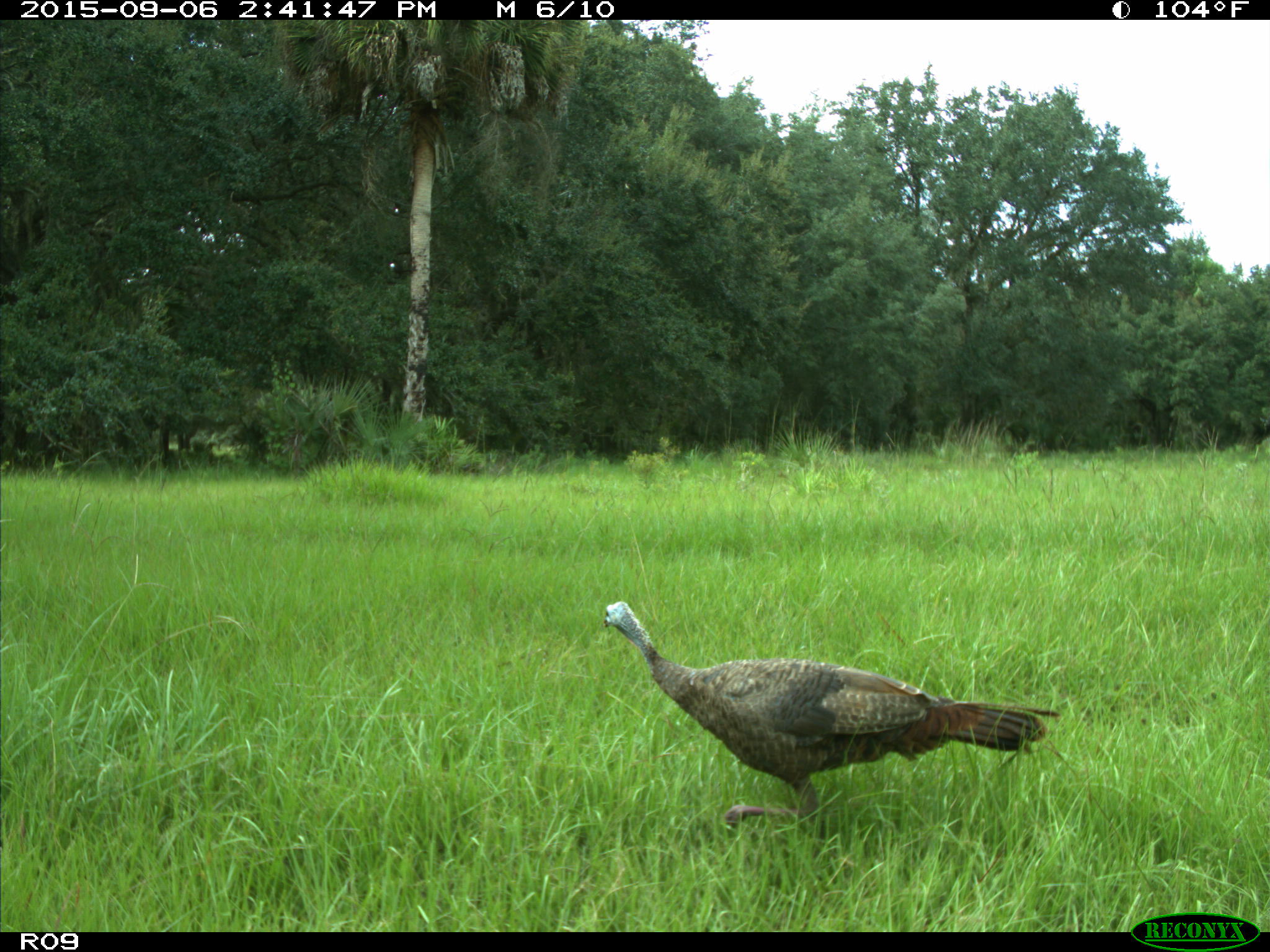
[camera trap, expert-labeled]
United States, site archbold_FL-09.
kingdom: Animalia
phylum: Chordata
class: Aves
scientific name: Aves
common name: birds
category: unidentified bird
Unidentified bird (birds) (Aves).